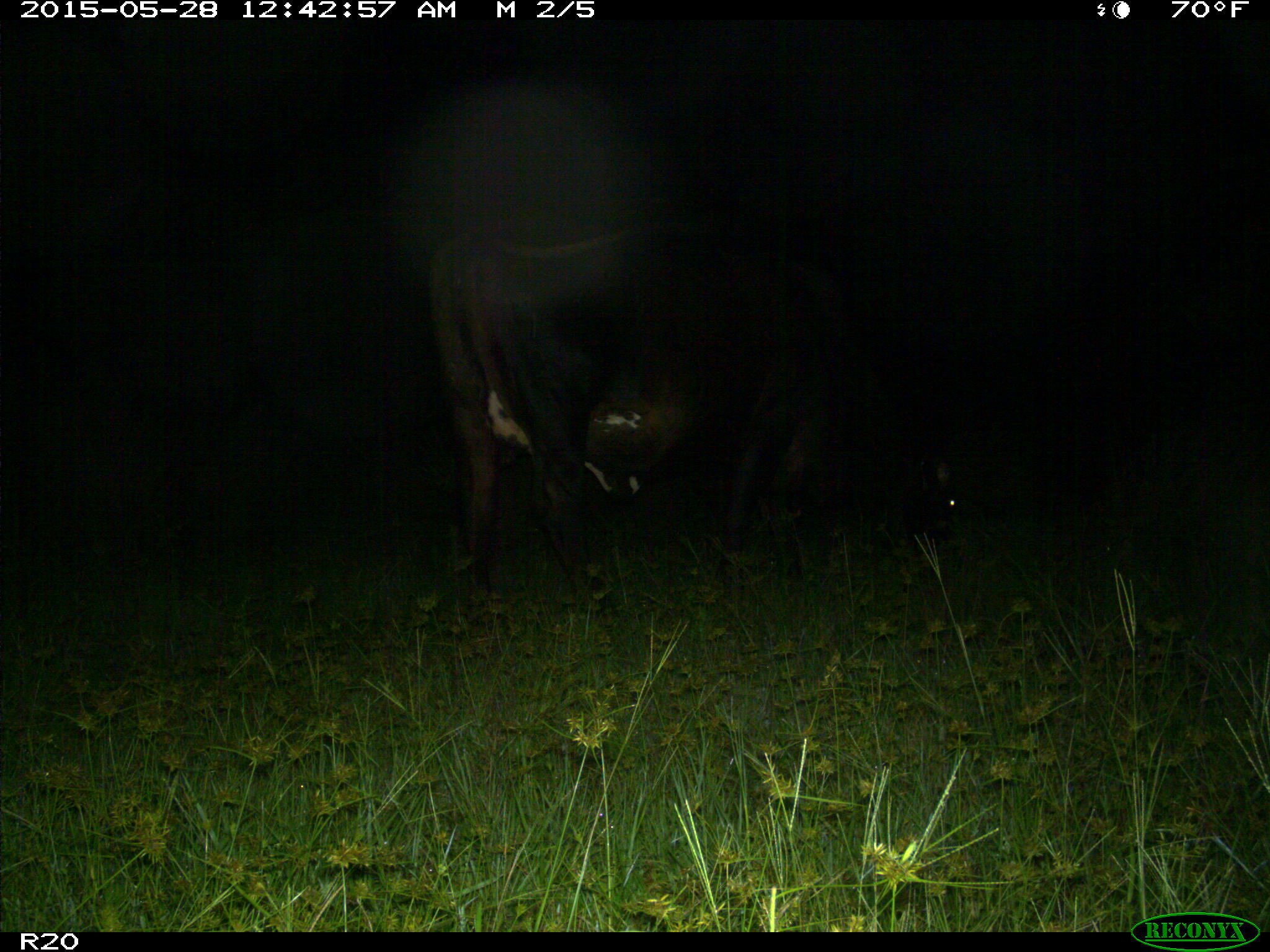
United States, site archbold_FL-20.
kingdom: Animalia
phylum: Chordata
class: Mammalia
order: Artiodactyla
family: Bovidae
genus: Bos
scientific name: Bos taurus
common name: domestic cow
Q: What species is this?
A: Bos taurus (domestic cow).